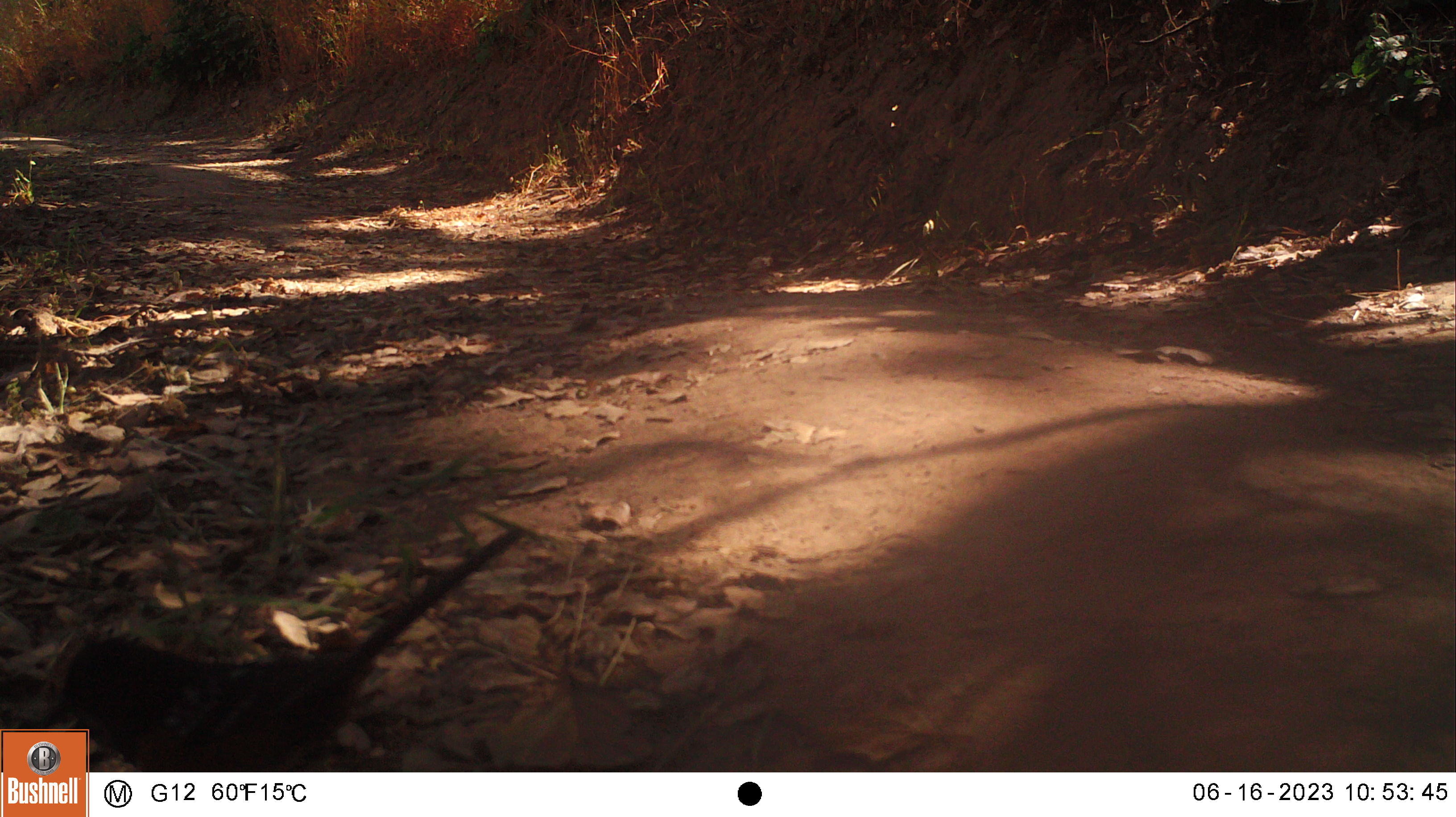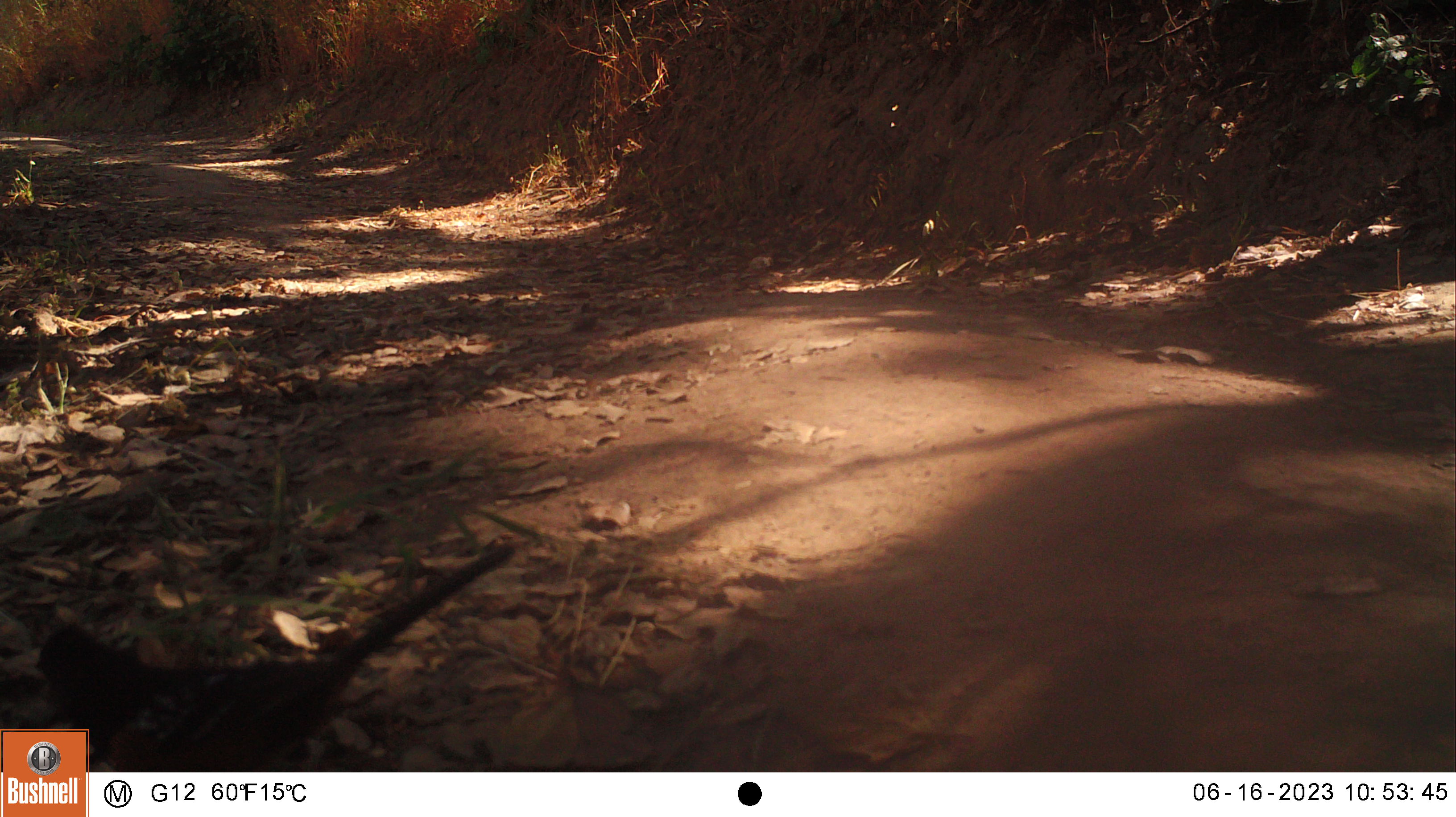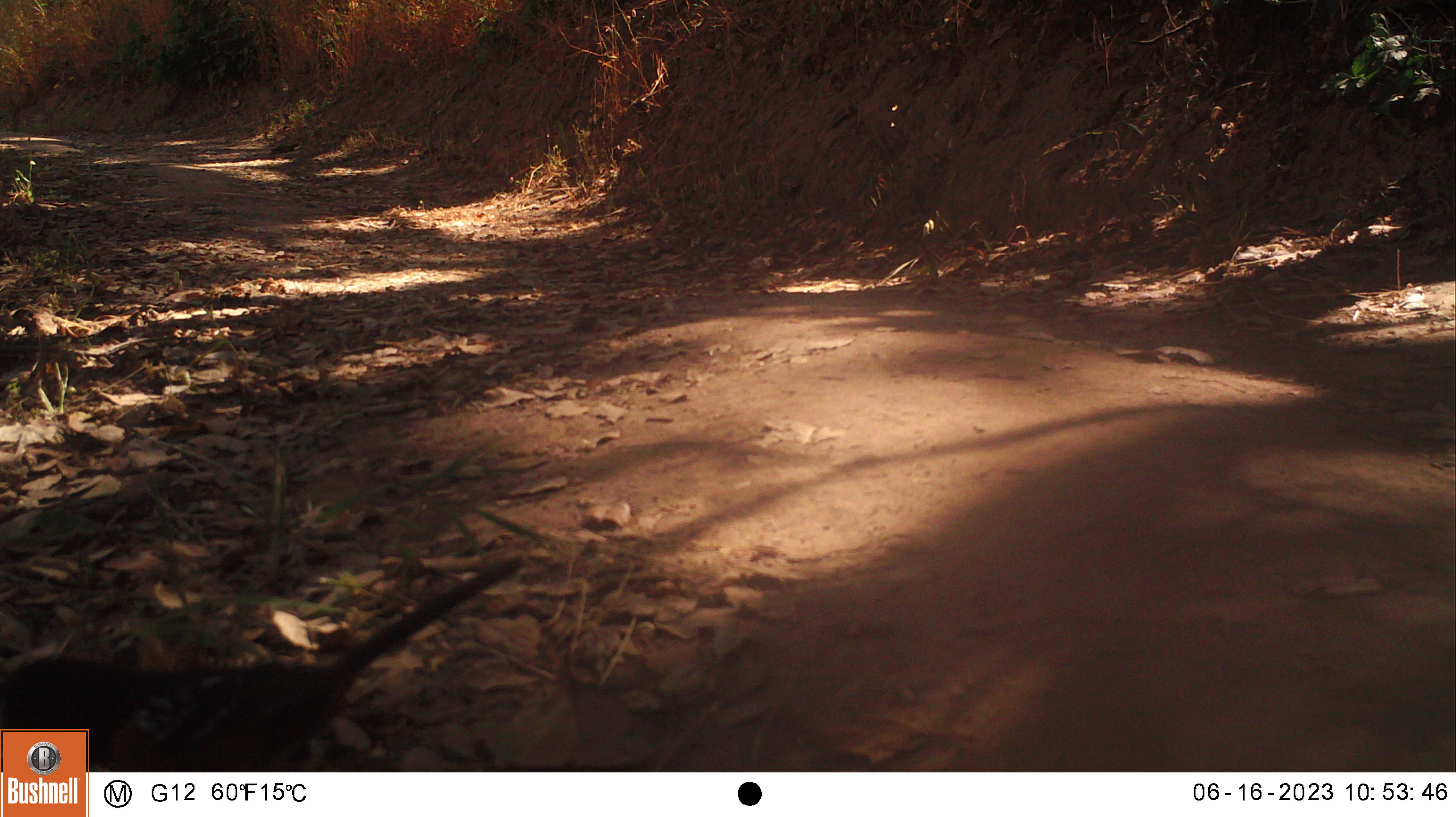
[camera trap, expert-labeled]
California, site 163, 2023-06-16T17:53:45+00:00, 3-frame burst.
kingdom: Animalia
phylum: Chordata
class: Aves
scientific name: Aves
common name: bird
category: unknown bird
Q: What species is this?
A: Unknown bird (bird) (Aves).